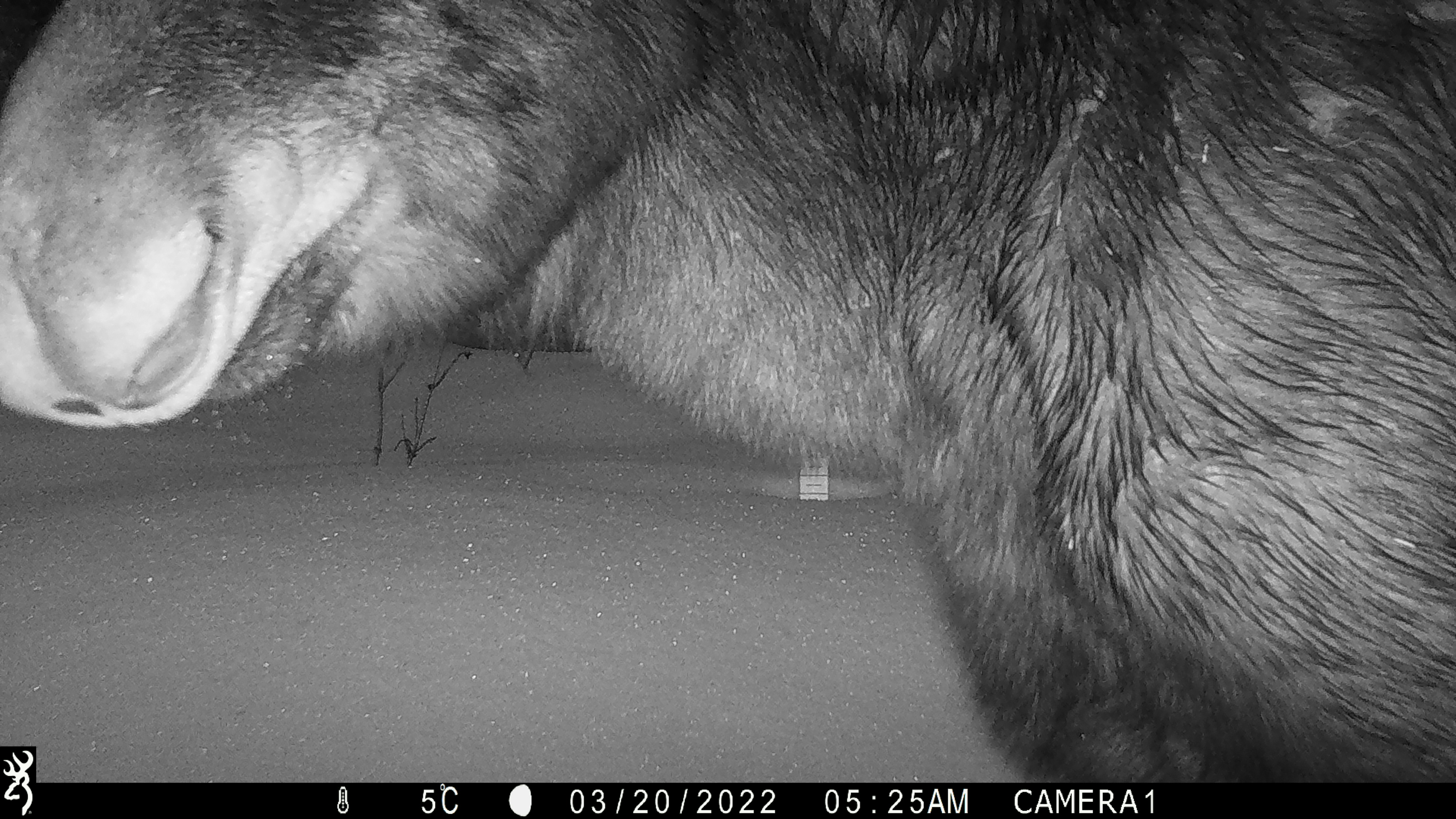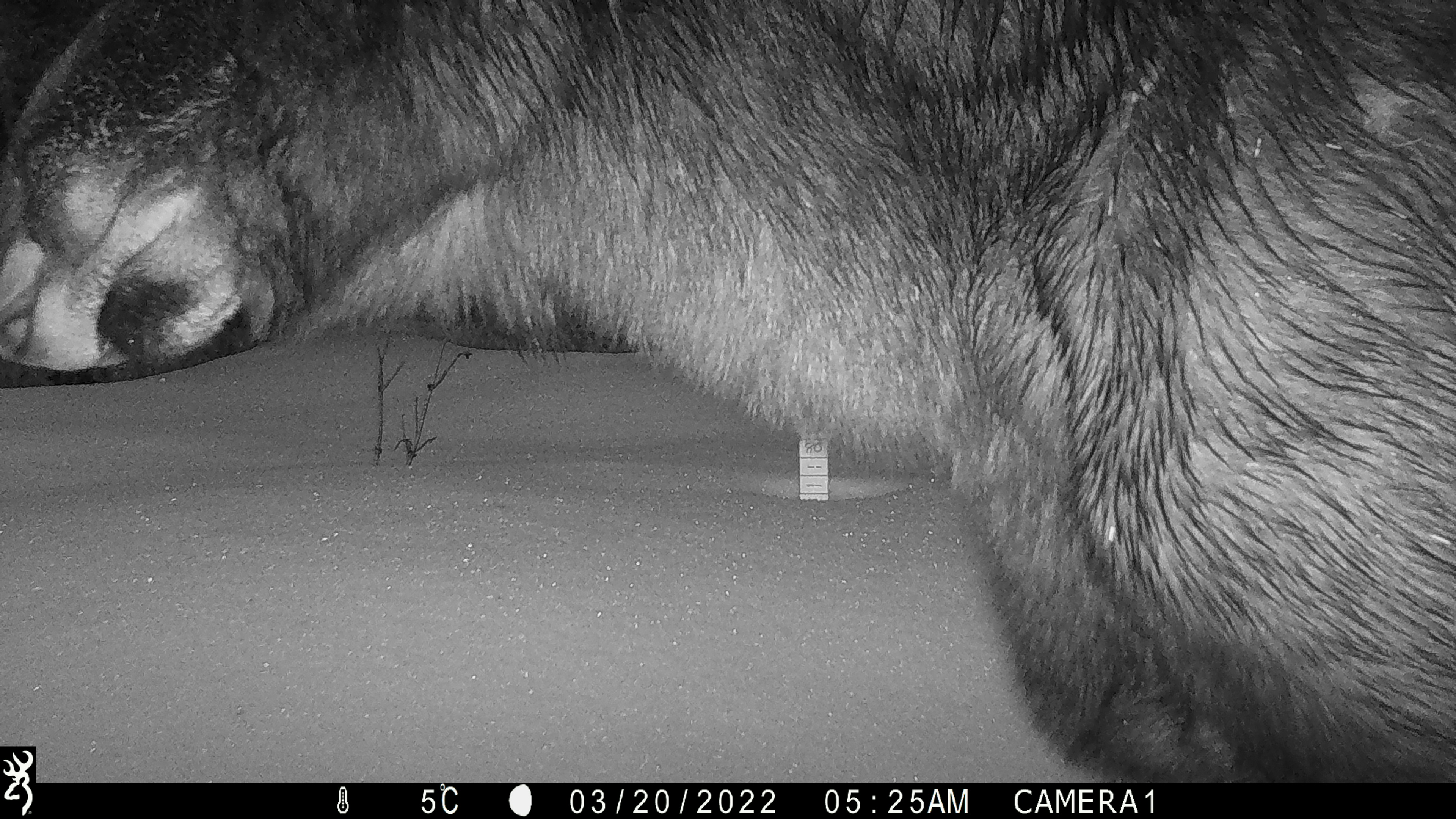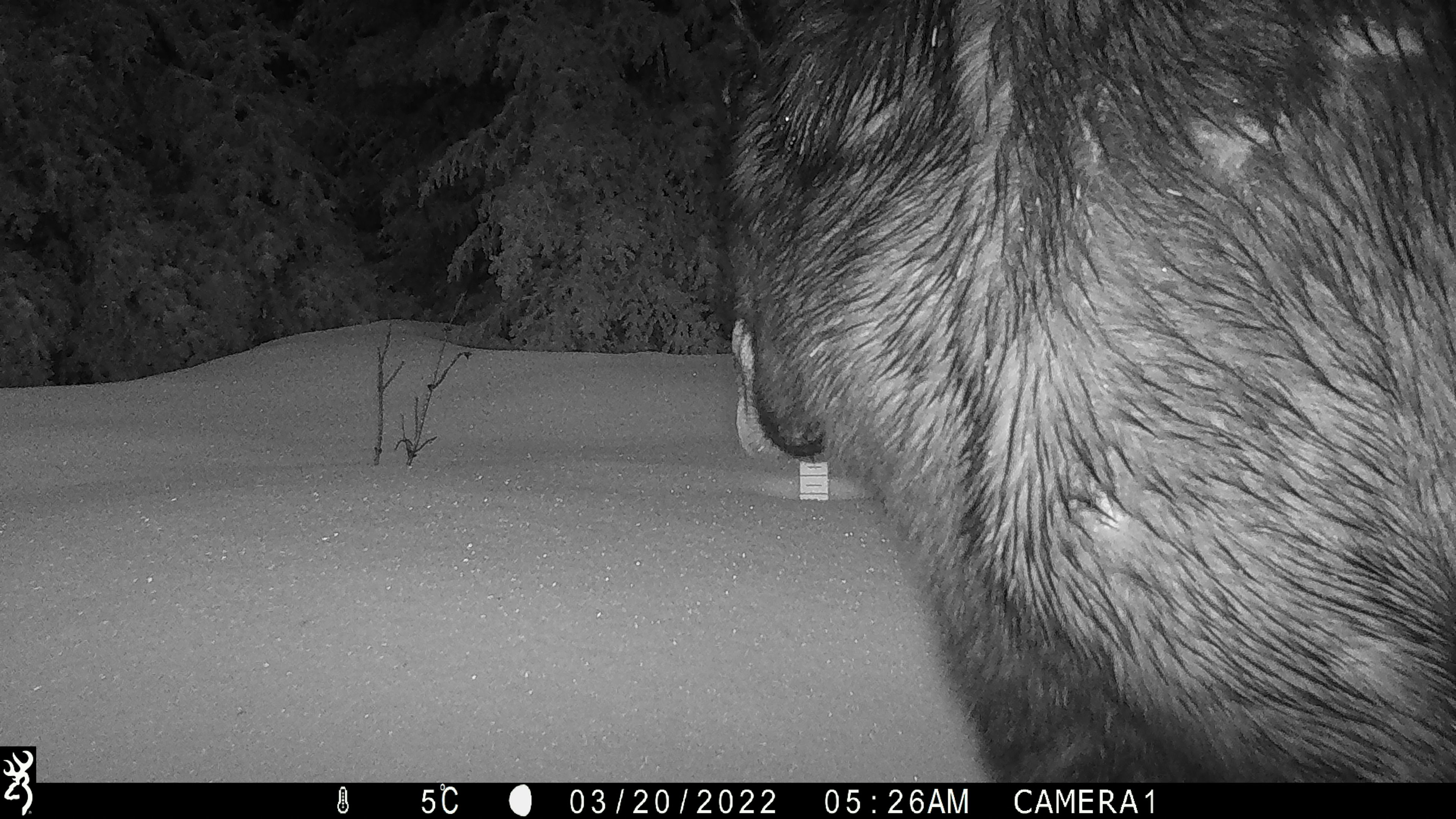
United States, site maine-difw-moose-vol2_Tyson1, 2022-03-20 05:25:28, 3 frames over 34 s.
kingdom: Animalia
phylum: Chordata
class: Mammalia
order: Artiodactyla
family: Cervidae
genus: Alces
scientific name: Alces alces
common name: moose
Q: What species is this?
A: Moose (Alces alces).